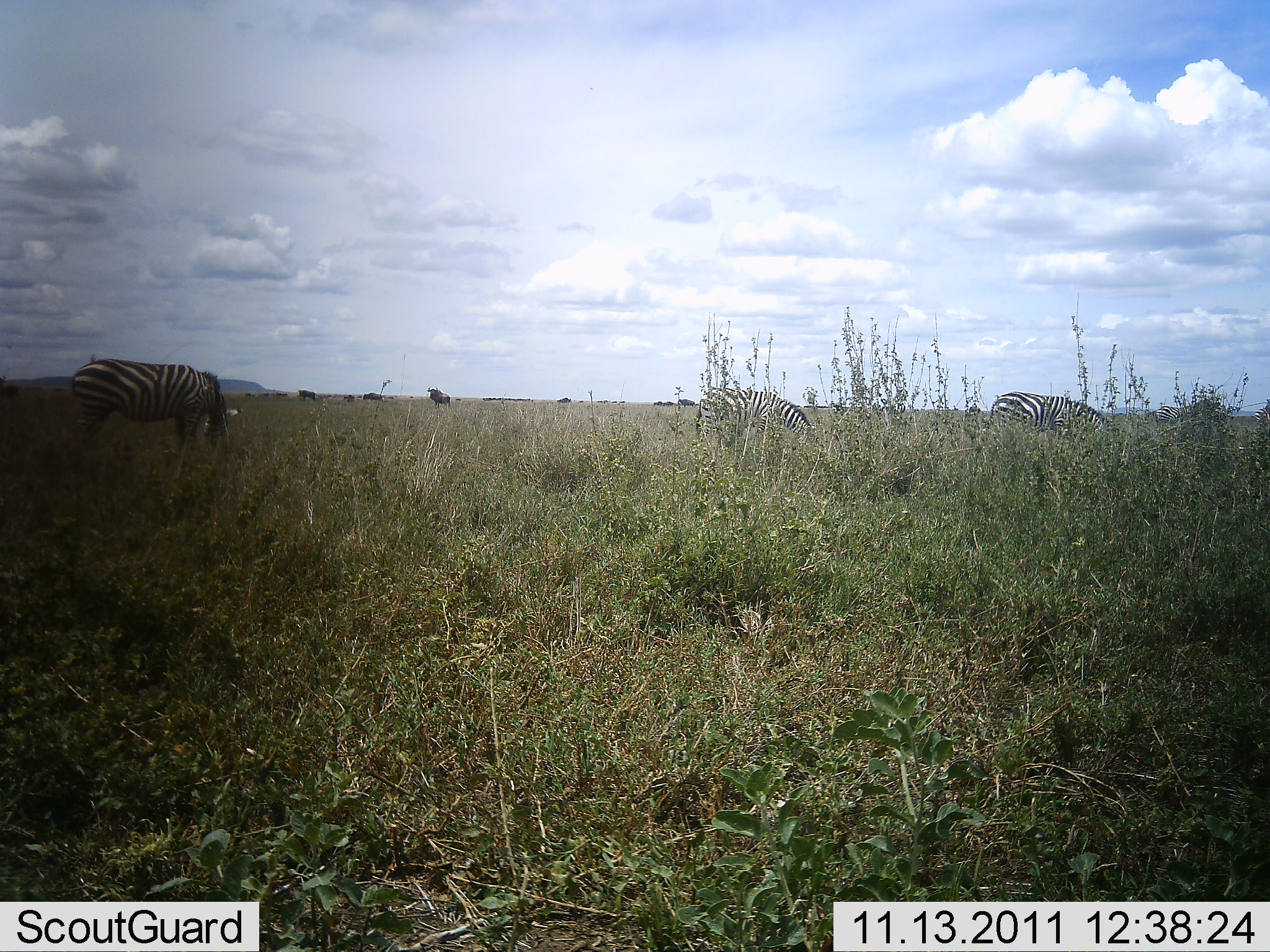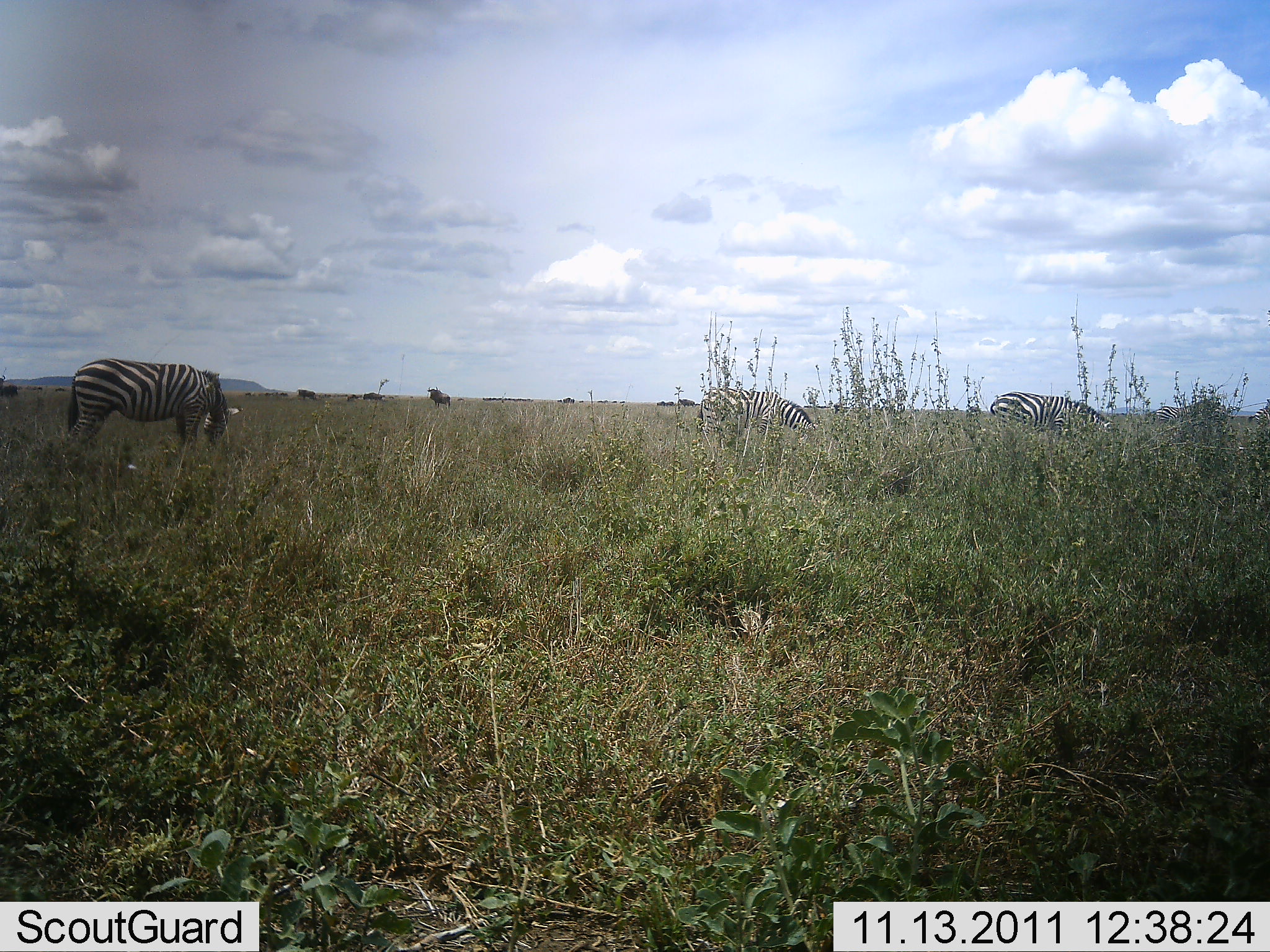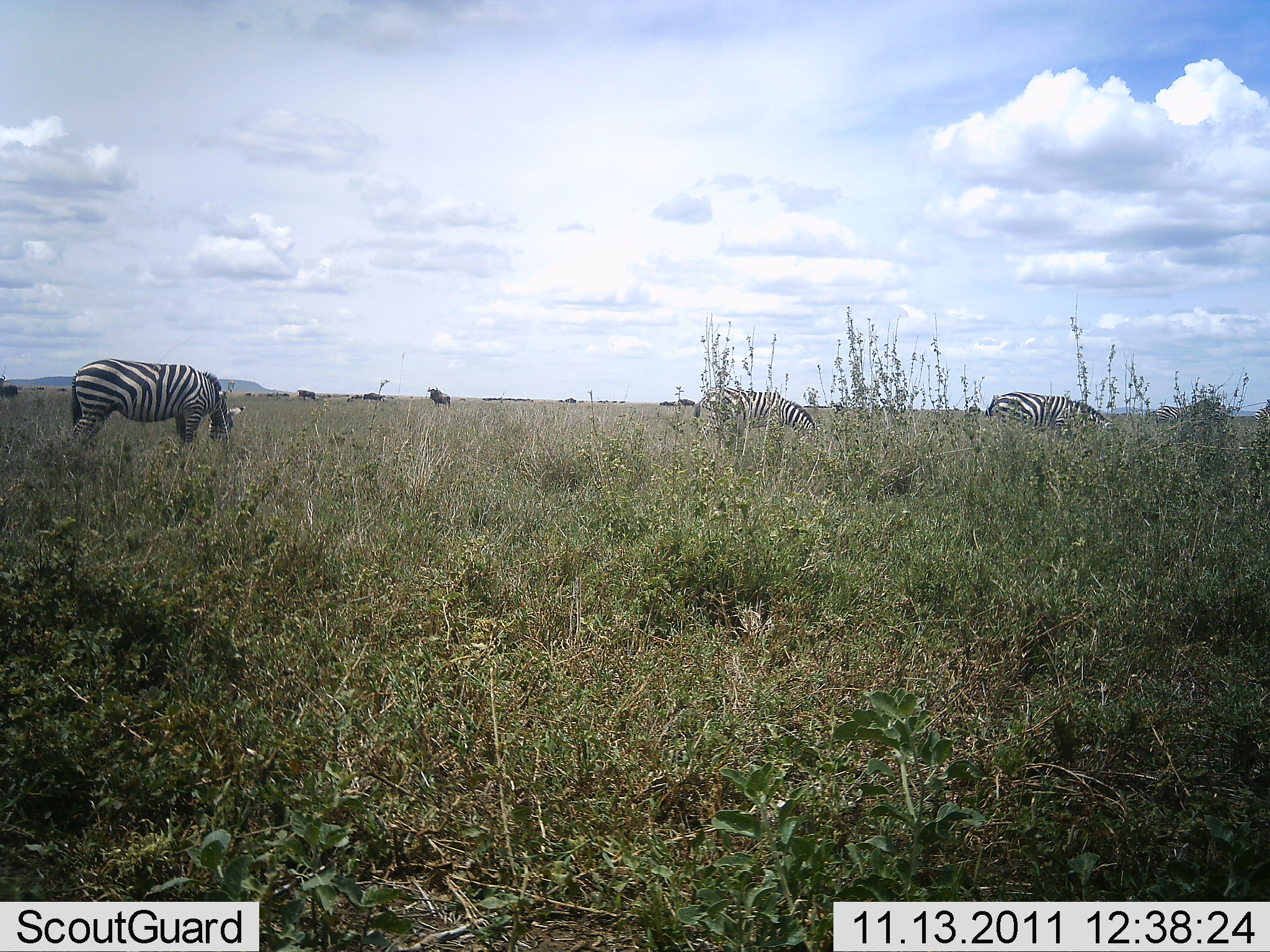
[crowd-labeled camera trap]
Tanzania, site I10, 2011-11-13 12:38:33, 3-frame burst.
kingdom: Animalia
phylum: Chordata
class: Mammalia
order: Perissodactyla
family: Equidae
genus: Equus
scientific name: Equus quagga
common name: plains zebra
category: zebra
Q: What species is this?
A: Zebra (plains zebra) (Equus quagga).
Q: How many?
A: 3.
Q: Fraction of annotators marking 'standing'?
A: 21%.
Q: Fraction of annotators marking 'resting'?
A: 0%.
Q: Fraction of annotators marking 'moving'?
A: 0%.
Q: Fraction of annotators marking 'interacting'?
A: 0%.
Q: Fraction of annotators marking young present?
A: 0%.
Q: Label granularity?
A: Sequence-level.